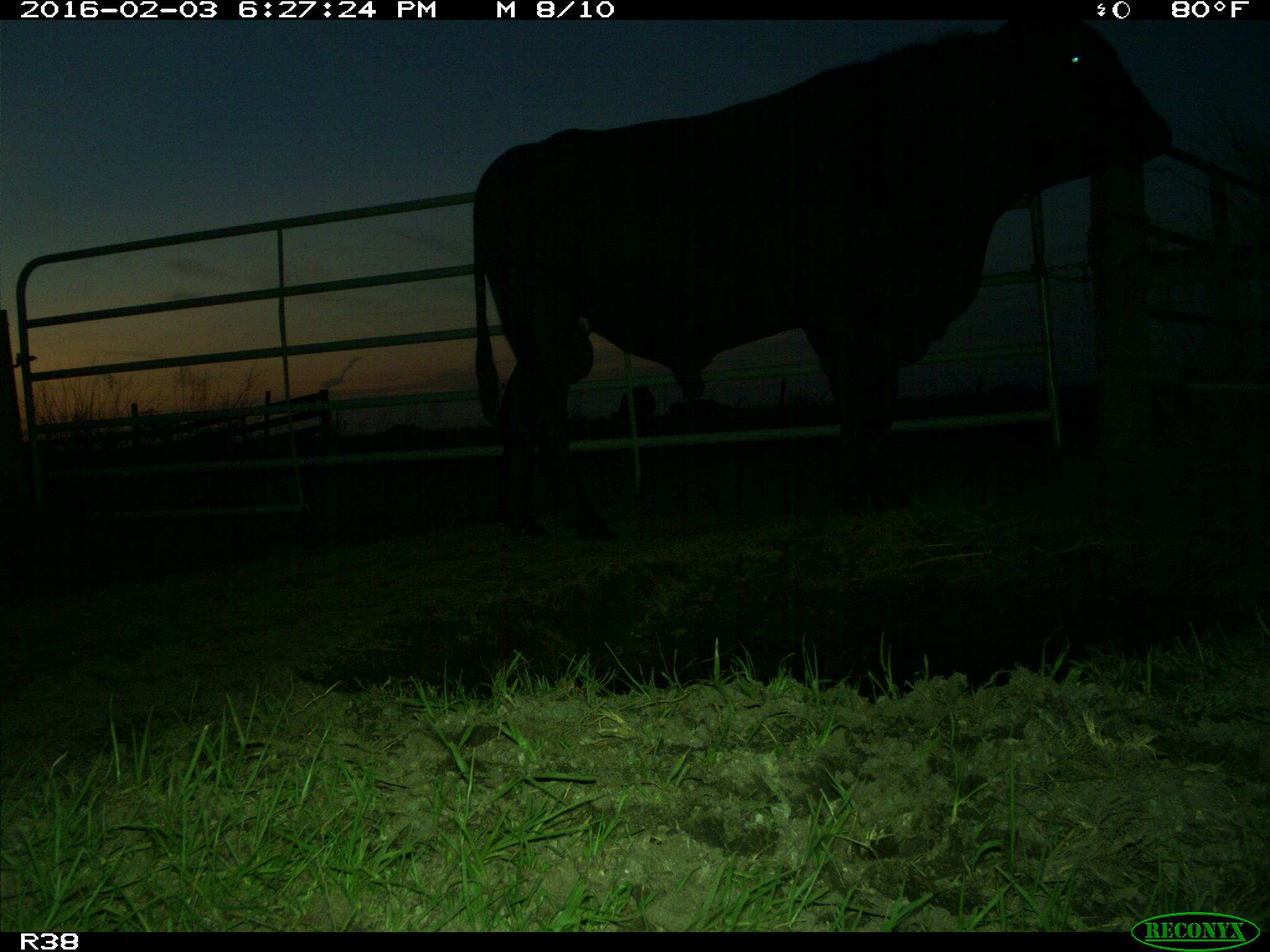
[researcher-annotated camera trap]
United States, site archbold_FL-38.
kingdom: Animalia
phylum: Chordata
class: Mammalia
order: Artiodactyla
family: Bovidae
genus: Bos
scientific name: Bos taurus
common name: domestic cow